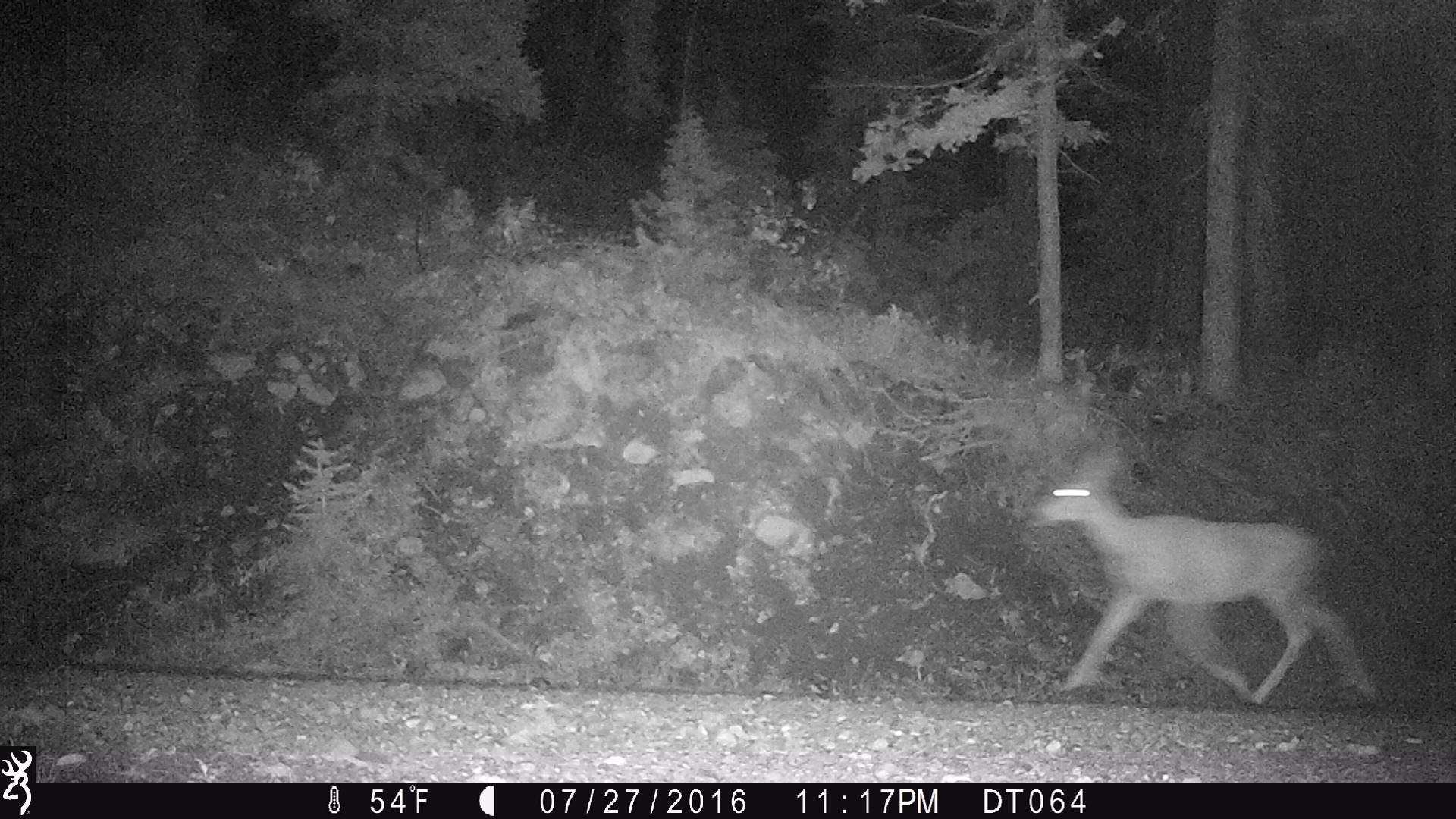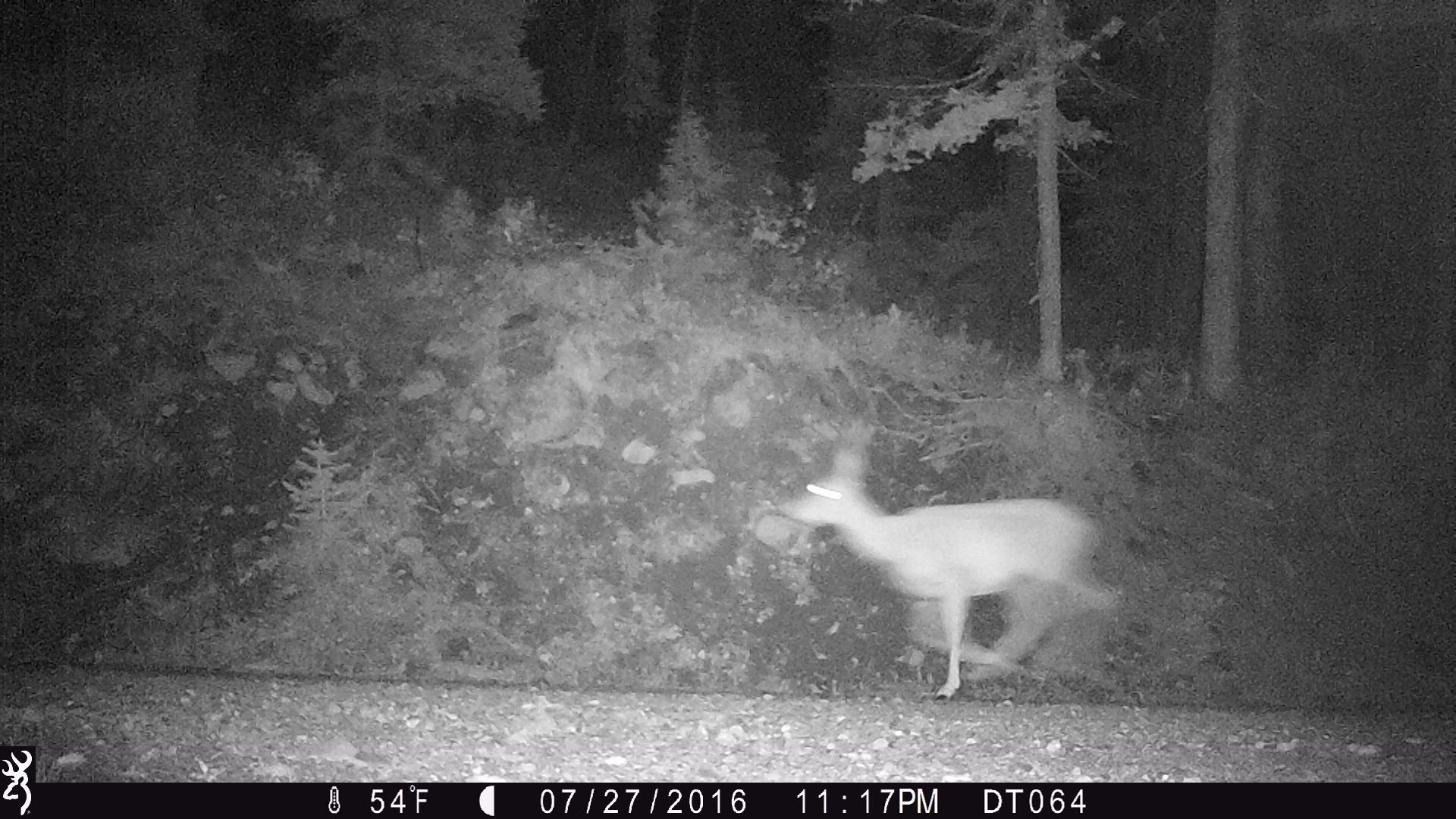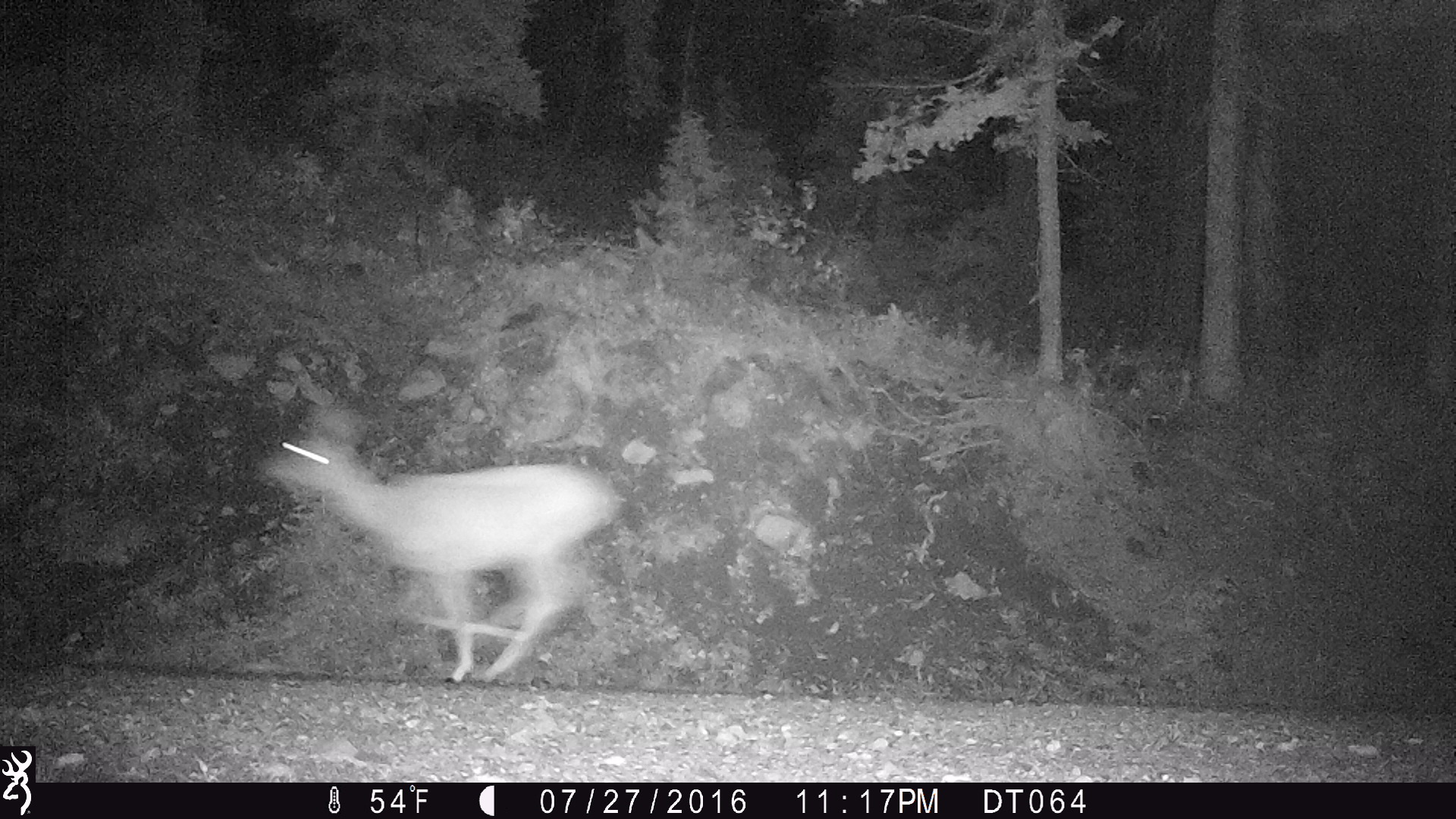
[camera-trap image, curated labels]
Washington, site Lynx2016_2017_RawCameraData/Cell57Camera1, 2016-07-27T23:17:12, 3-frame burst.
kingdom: Animalia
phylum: Chordata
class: Mammalia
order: Artiodactyla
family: Cervidae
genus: Odocoileus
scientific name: Odocoileus hemionus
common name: mule deer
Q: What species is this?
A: Odocoileus hemionus (mule deer).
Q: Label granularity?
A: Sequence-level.